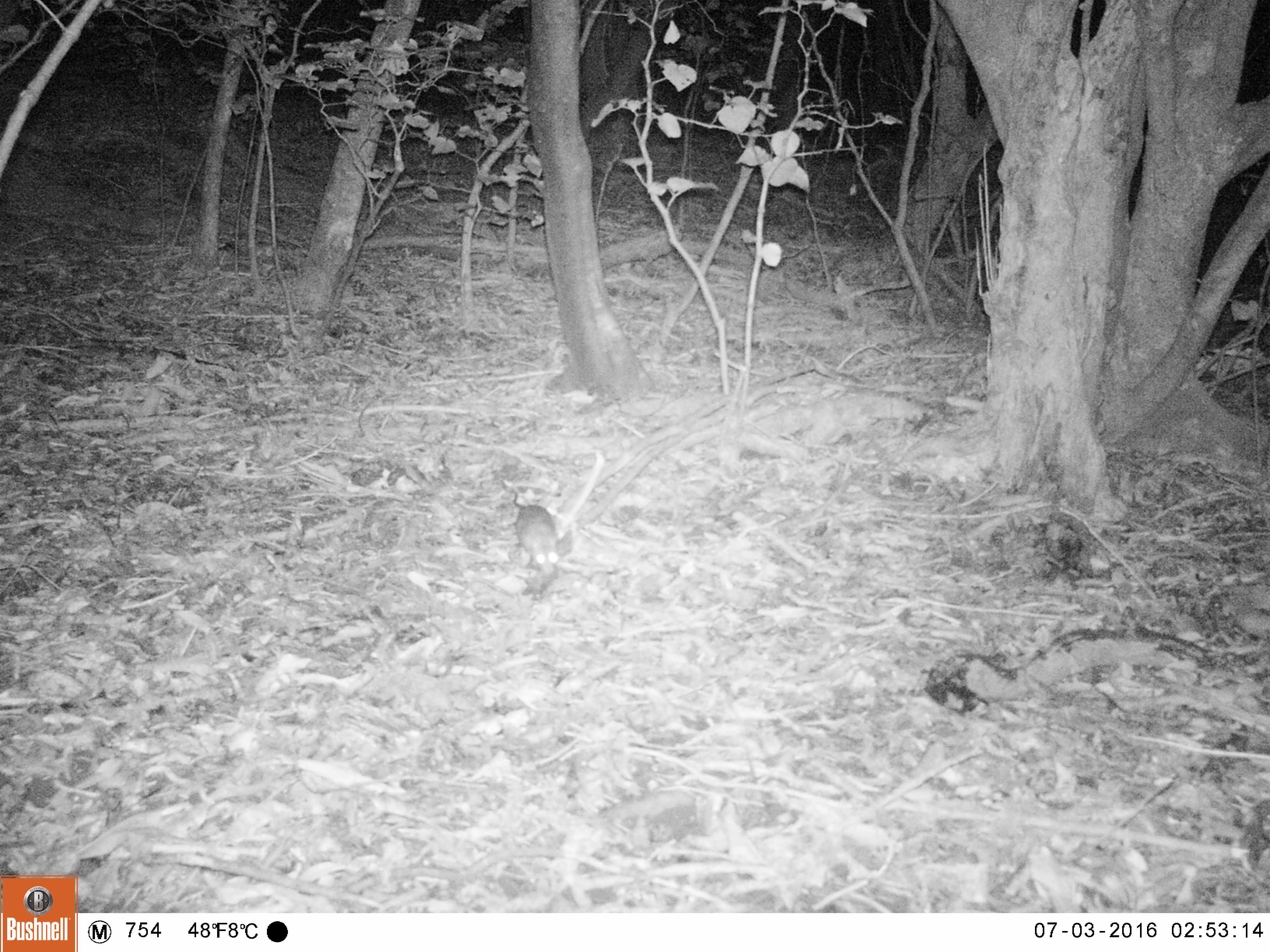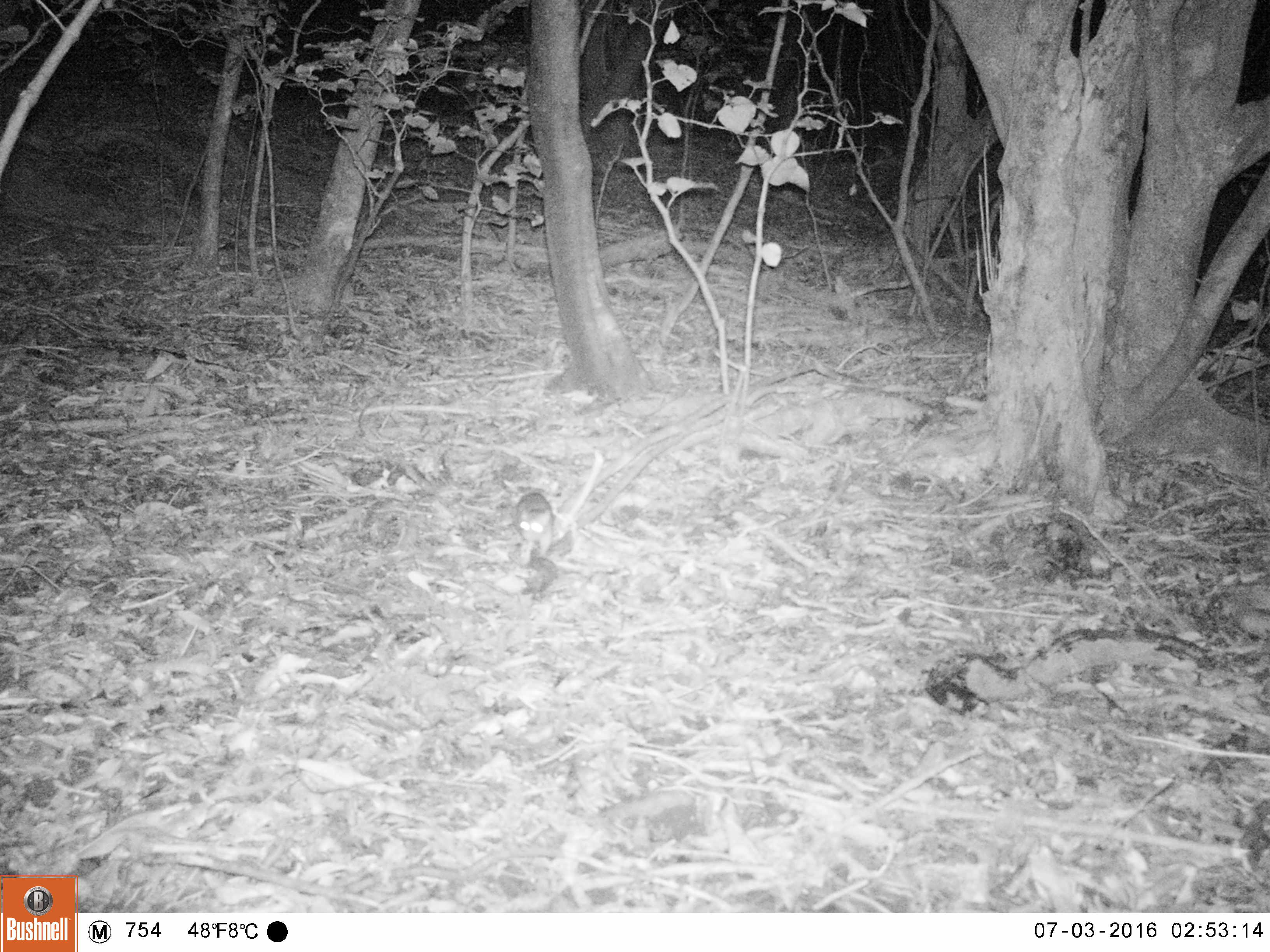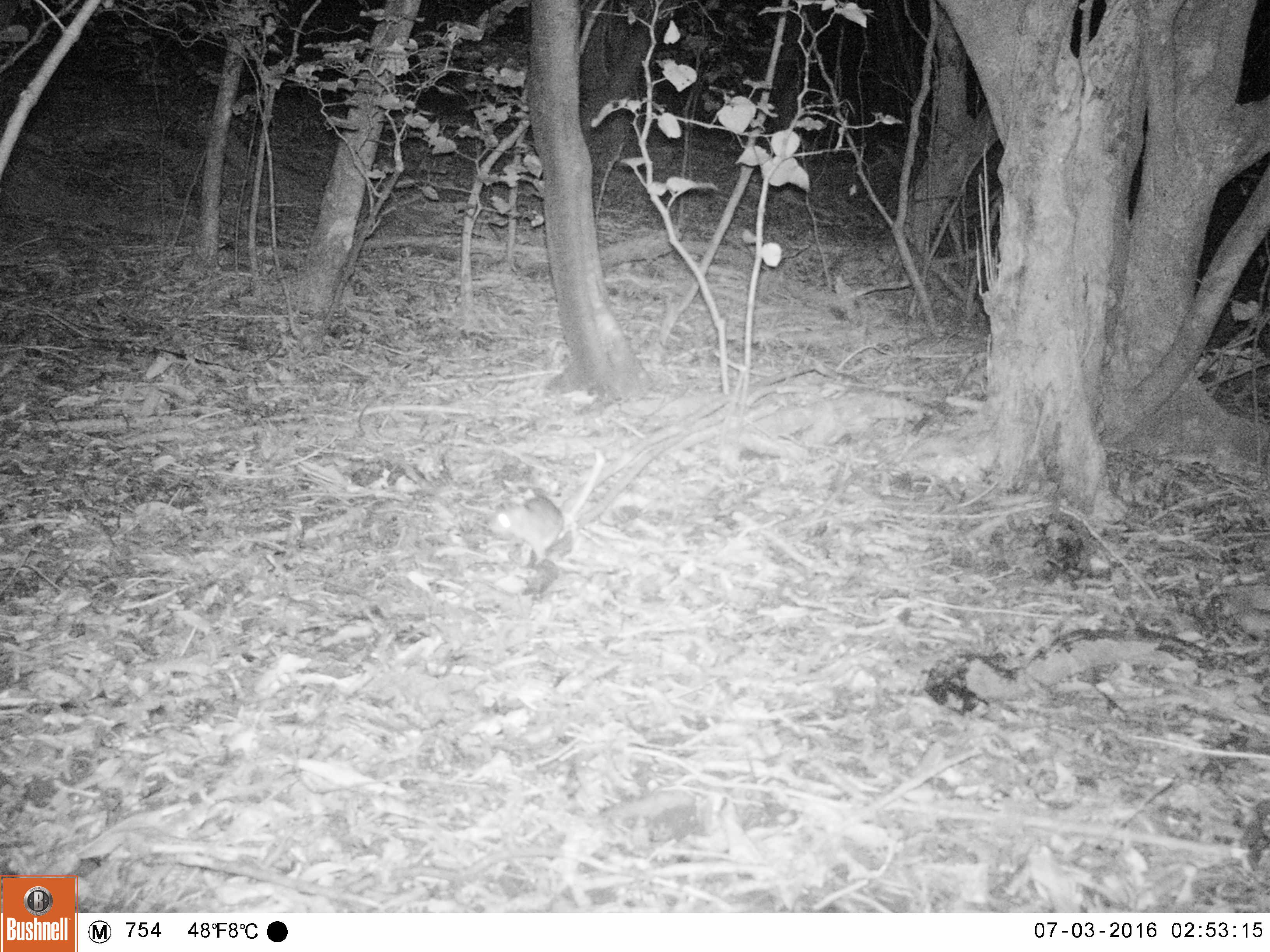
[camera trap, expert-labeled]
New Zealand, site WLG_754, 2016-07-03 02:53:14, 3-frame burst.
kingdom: Animalia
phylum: Chordata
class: Mammalia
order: Rodentia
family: Muridae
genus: Rattus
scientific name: Rattus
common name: rat